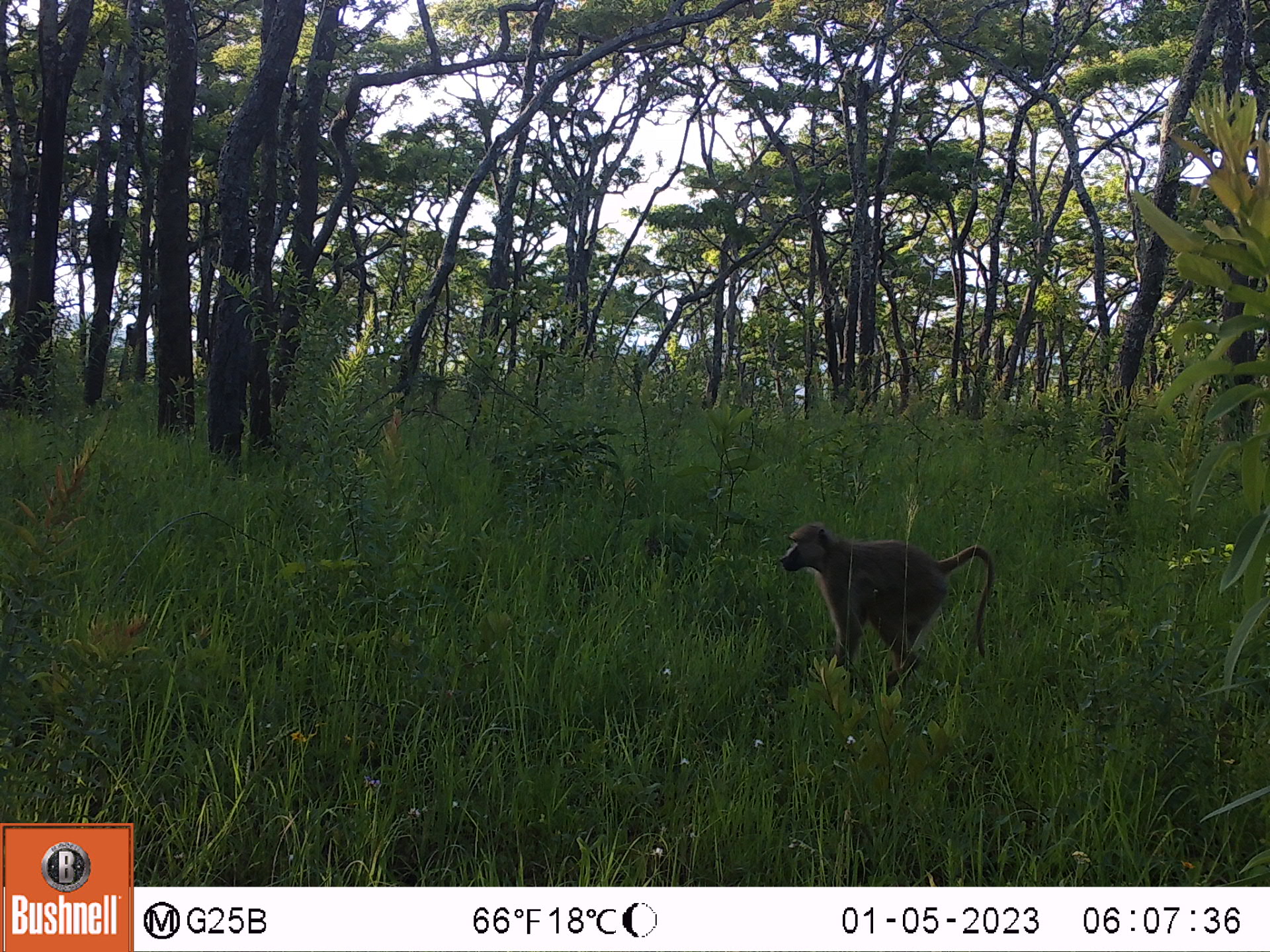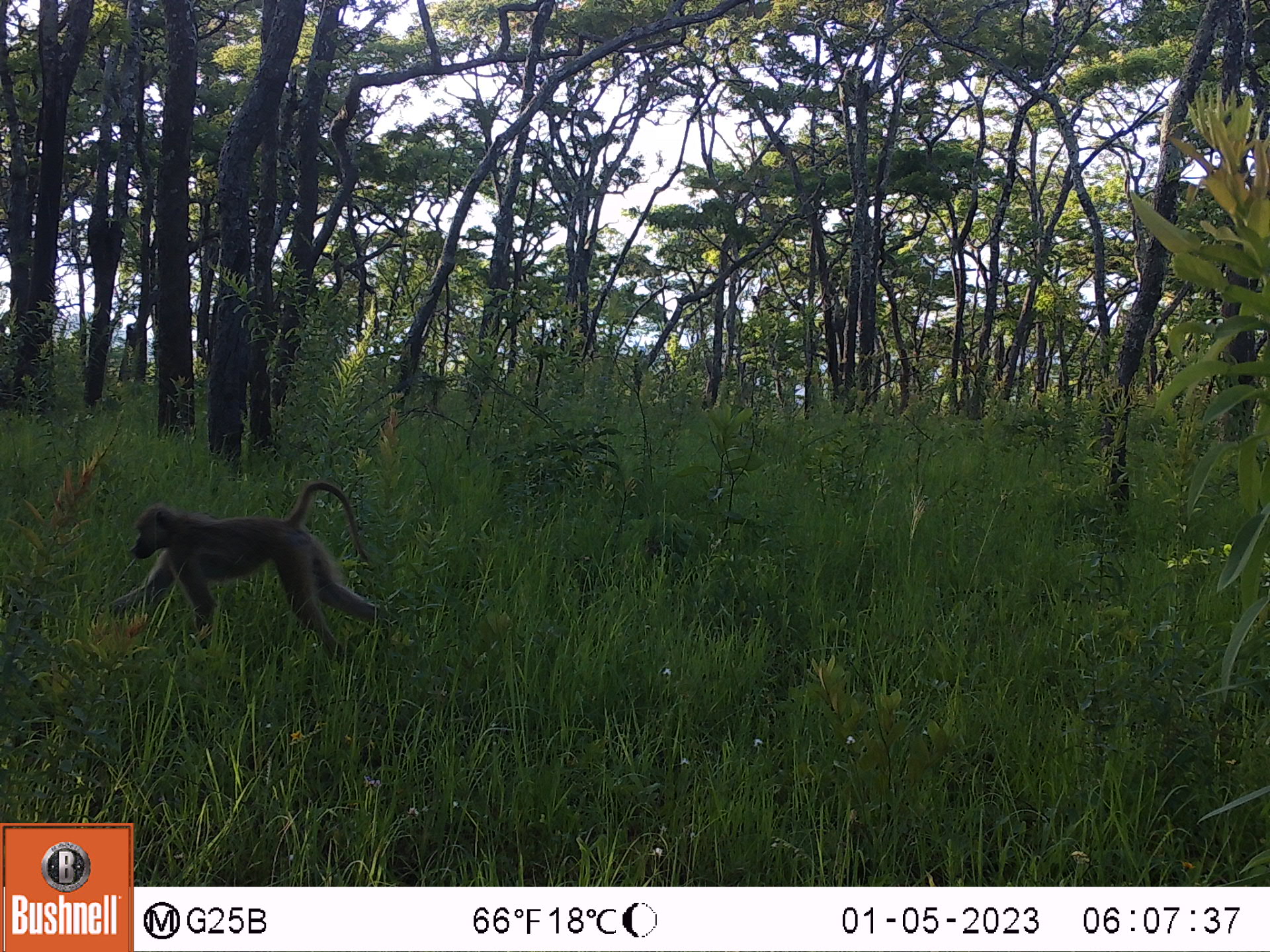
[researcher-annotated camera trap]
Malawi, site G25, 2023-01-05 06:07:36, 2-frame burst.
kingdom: Animalia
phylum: Chordata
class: Mammalia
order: Primates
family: Cercopithecidae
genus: Papio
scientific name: Papio cynocephalus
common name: yellow baboon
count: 1